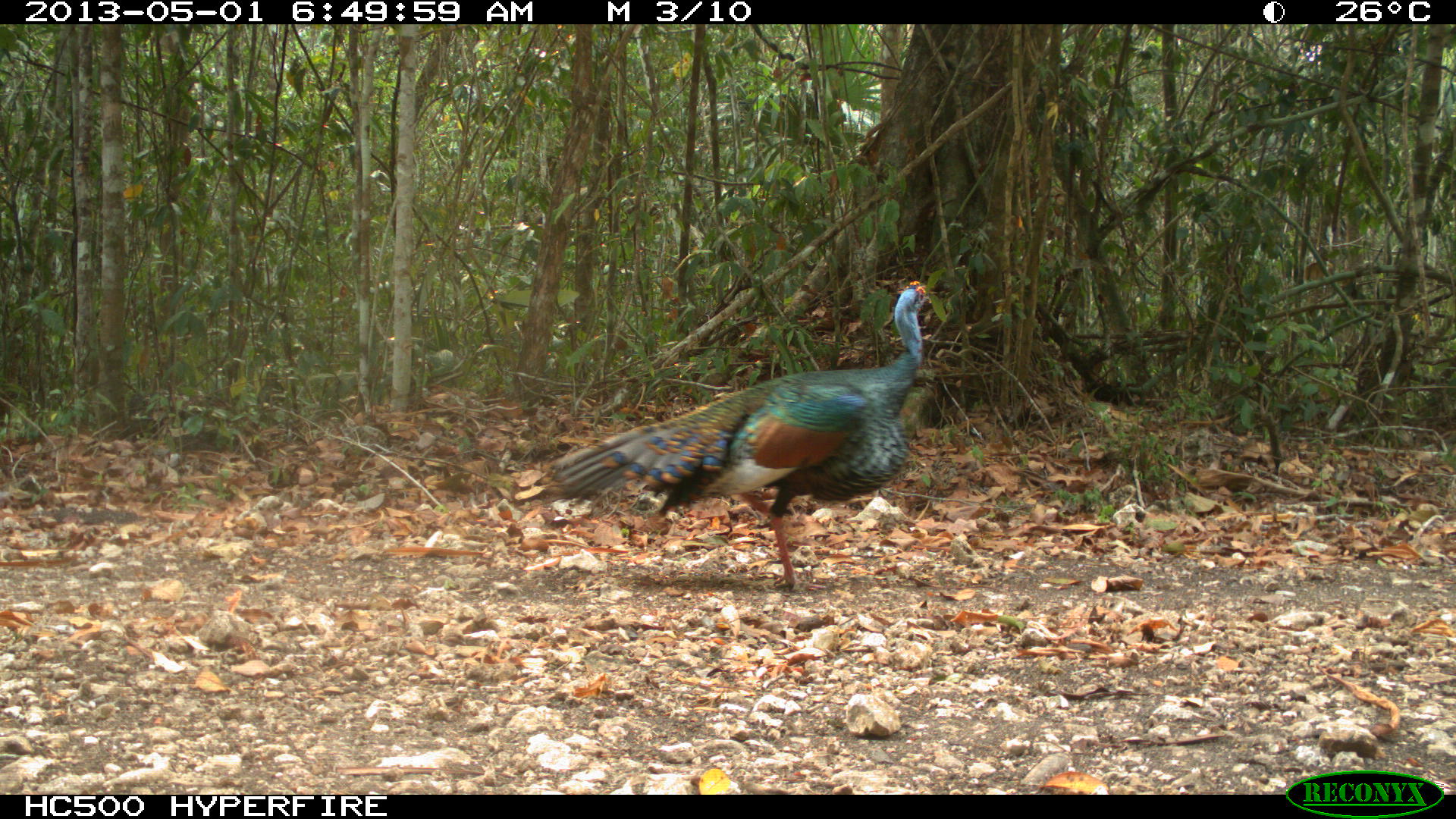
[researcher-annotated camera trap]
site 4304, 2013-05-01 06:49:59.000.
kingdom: Animalia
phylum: Chordata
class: Aves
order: Galliformes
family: Phasianidae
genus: Meleagris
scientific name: Meleagris ocellata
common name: ocellated turkey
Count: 1.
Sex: male.